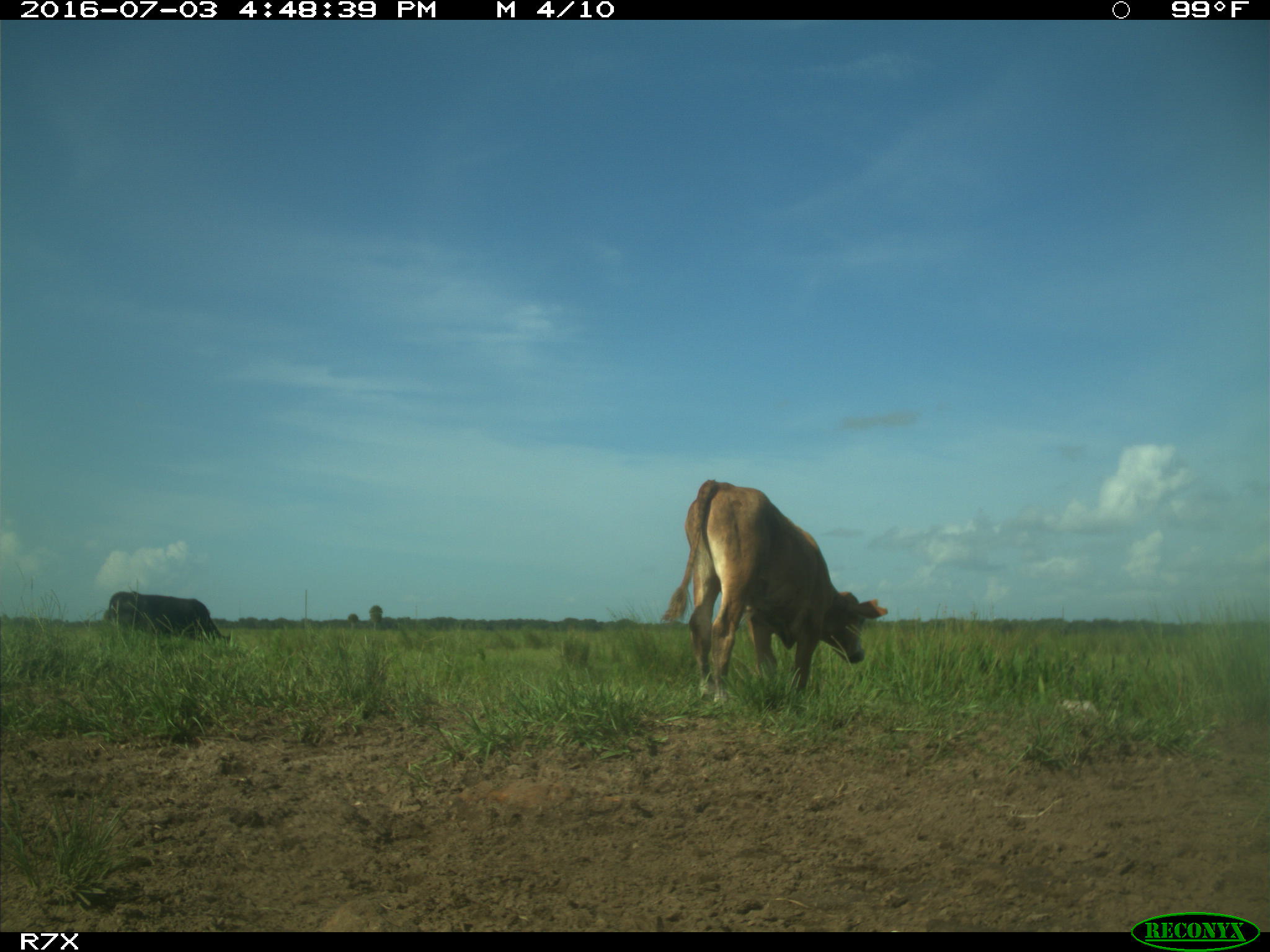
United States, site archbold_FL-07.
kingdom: Animalia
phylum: Chordata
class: Mammalia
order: Artiodactyla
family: Bovidae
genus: Bos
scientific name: Bos taurus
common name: domestic cow